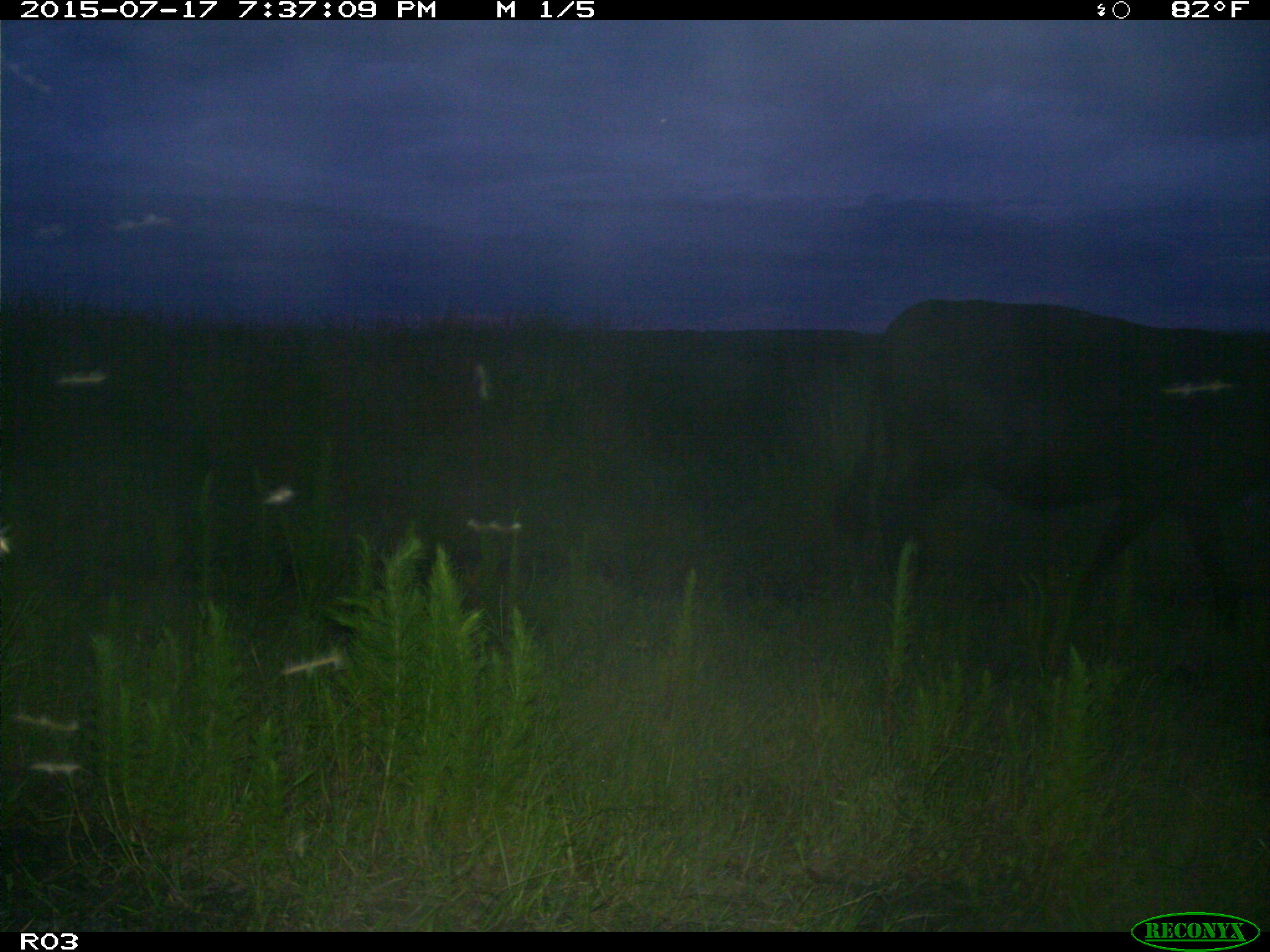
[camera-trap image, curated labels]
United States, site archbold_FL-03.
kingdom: Animalia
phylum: Chordata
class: Mammalia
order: Artiodactyla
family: Bovidae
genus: Bos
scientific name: Bos taurus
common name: domestic cow